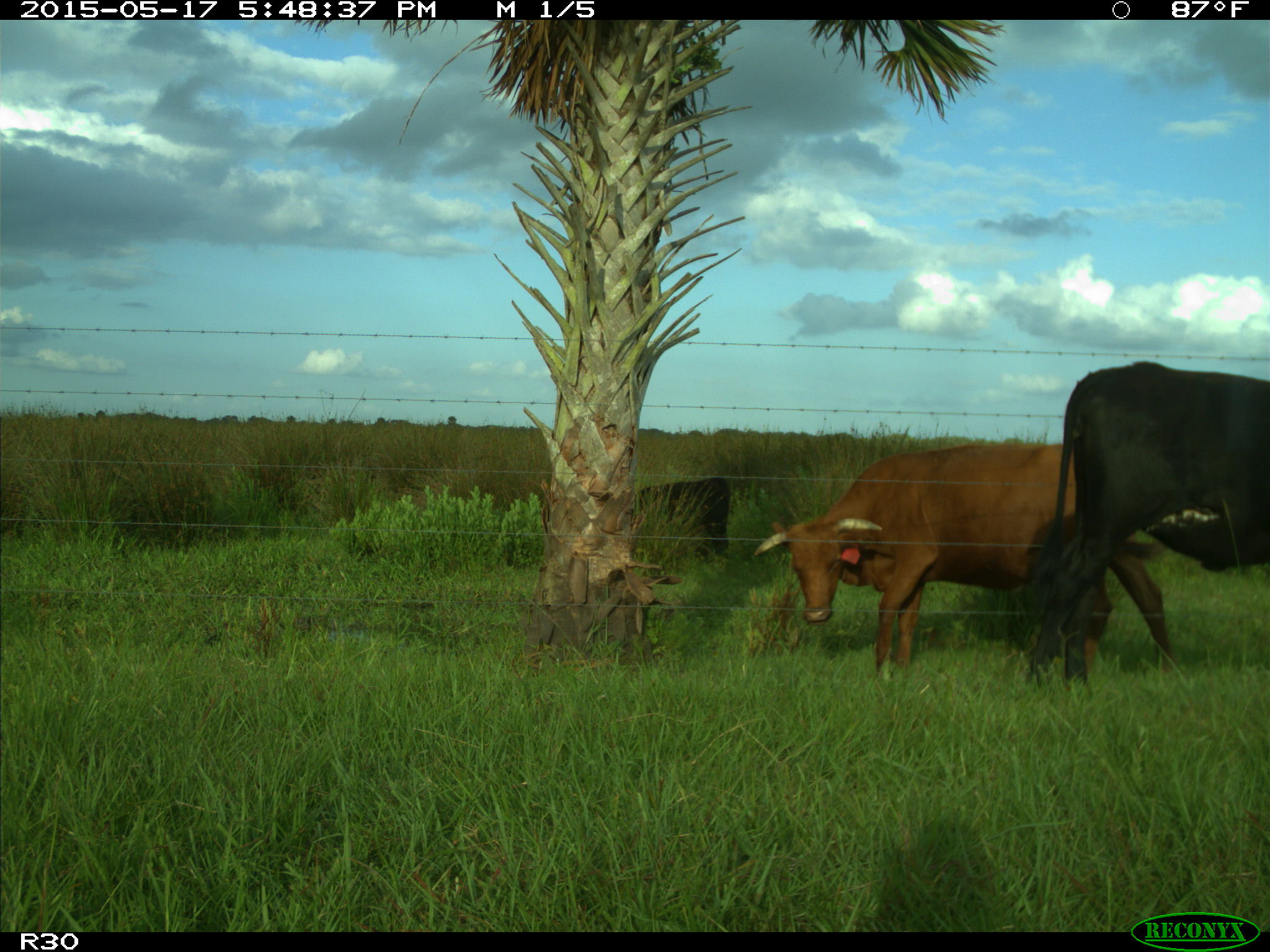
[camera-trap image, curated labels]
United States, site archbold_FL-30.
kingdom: Animalia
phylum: Chordata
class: Mammalia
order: Artiodactyla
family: Bovidae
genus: Bos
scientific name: Bos taurus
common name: domestic cow